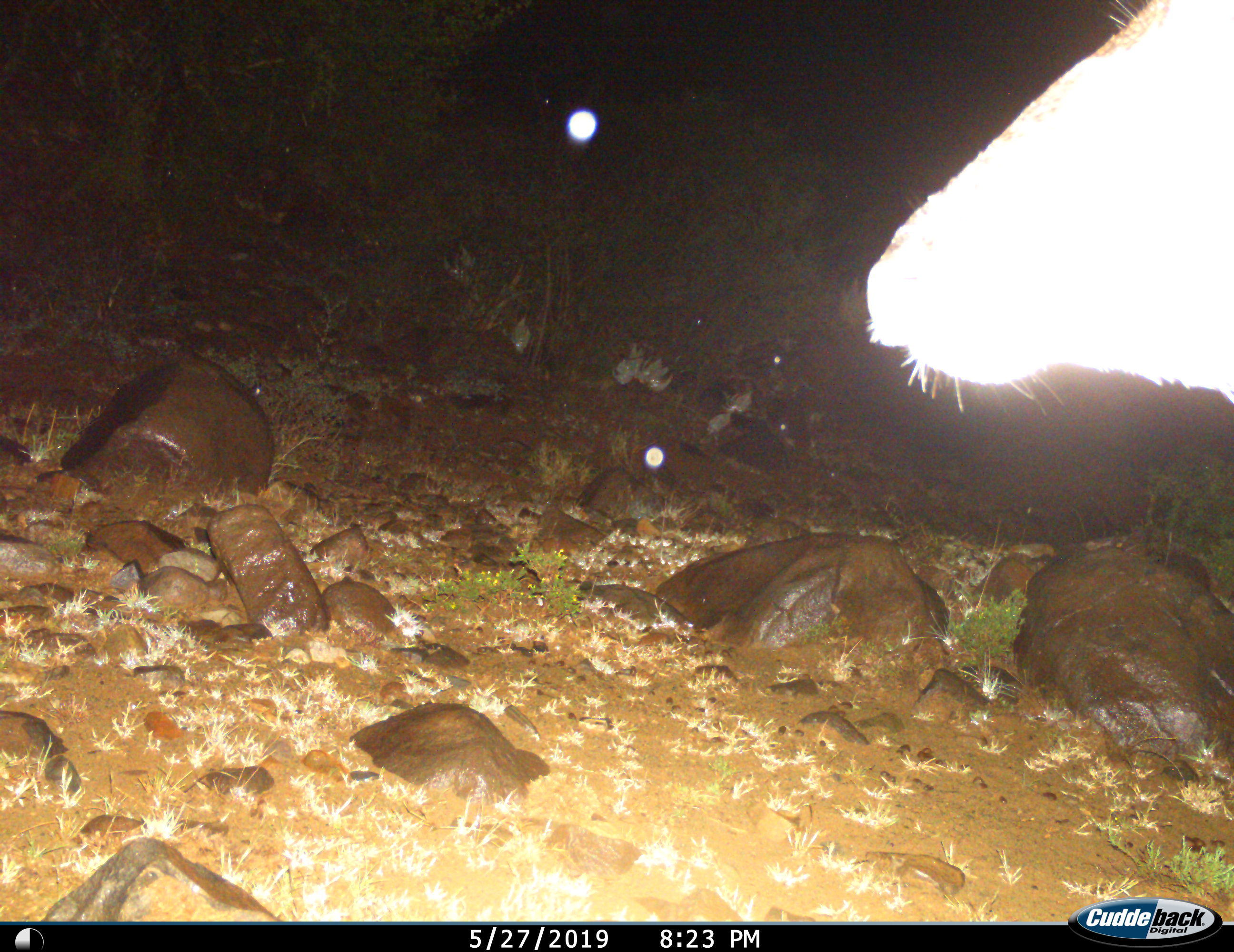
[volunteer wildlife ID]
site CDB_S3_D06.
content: unidentified animal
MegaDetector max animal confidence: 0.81